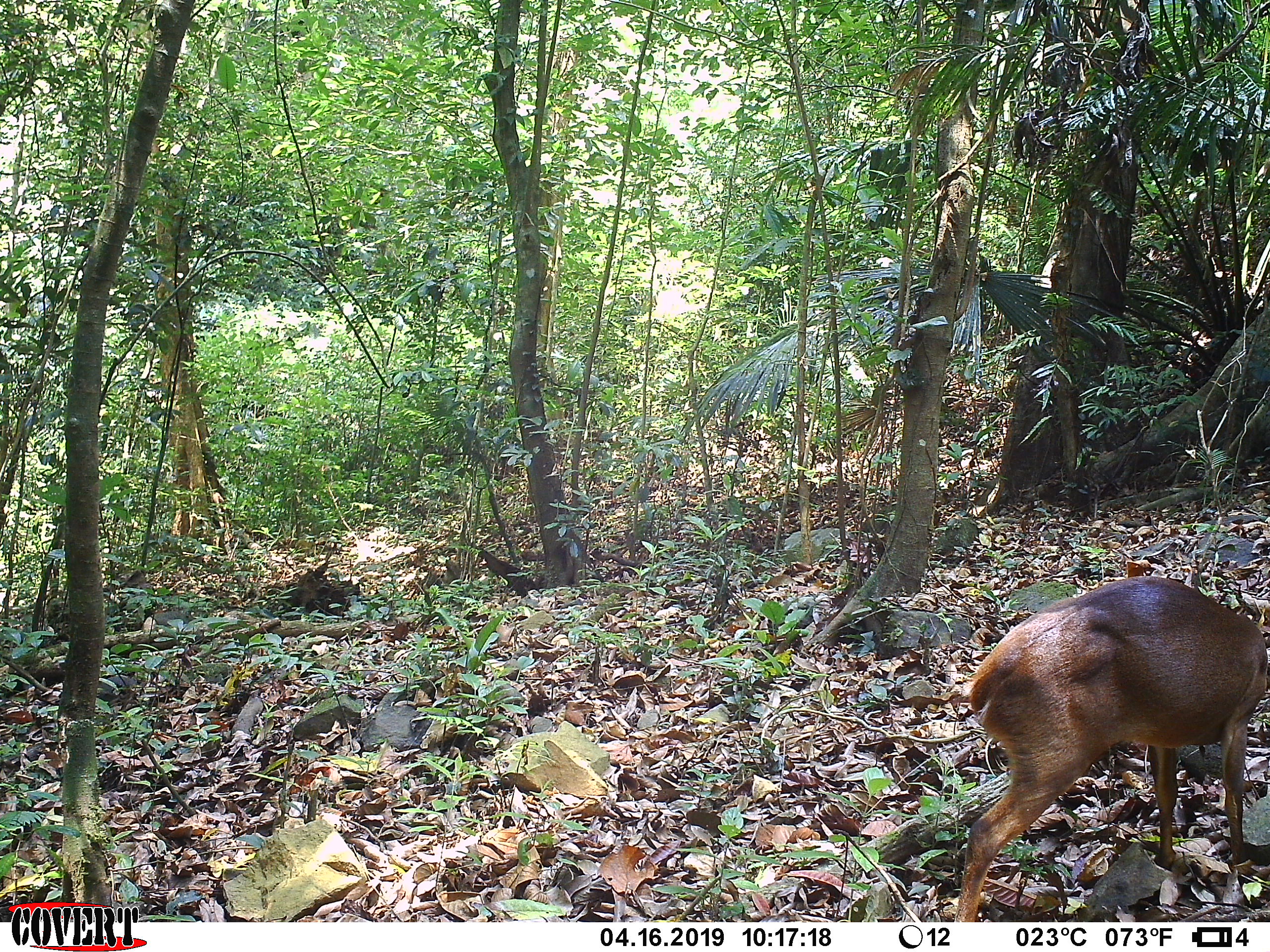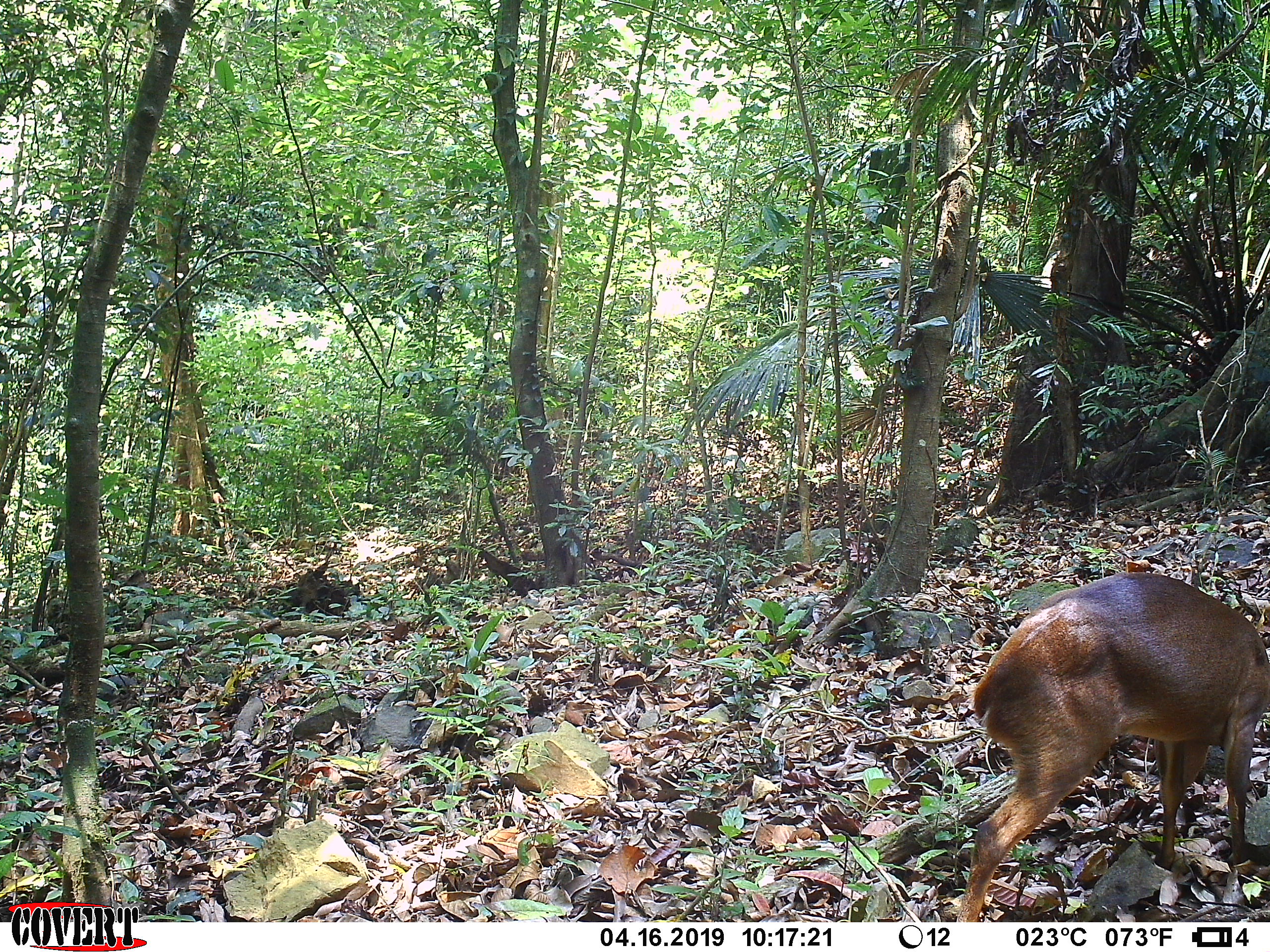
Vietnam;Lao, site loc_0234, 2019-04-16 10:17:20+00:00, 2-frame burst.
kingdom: Animalia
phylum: Chordata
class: Mammalia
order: Artiodactyla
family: Cervidae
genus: Muntiacus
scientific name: Muntiacus vuquangensis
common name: large-antlered muntjac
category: large antlered muntjac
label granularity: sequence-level